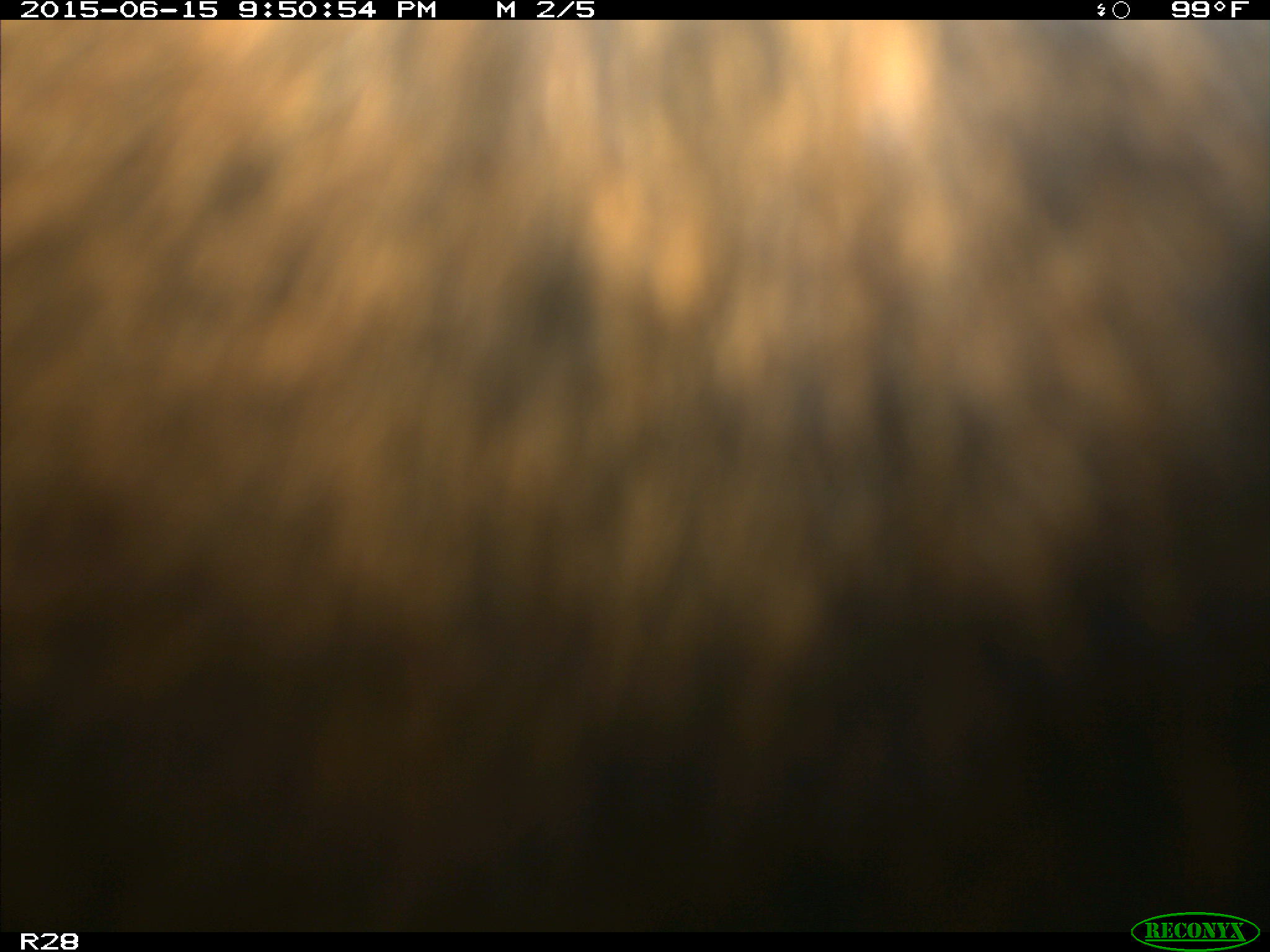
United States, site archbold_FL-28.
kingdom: Animalia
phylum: Chordata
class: Mammalia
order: Artiodactyla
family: Bovidae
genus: Bos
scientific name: Bos taurus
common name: domestic cow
Bos taurus (domestic cow).